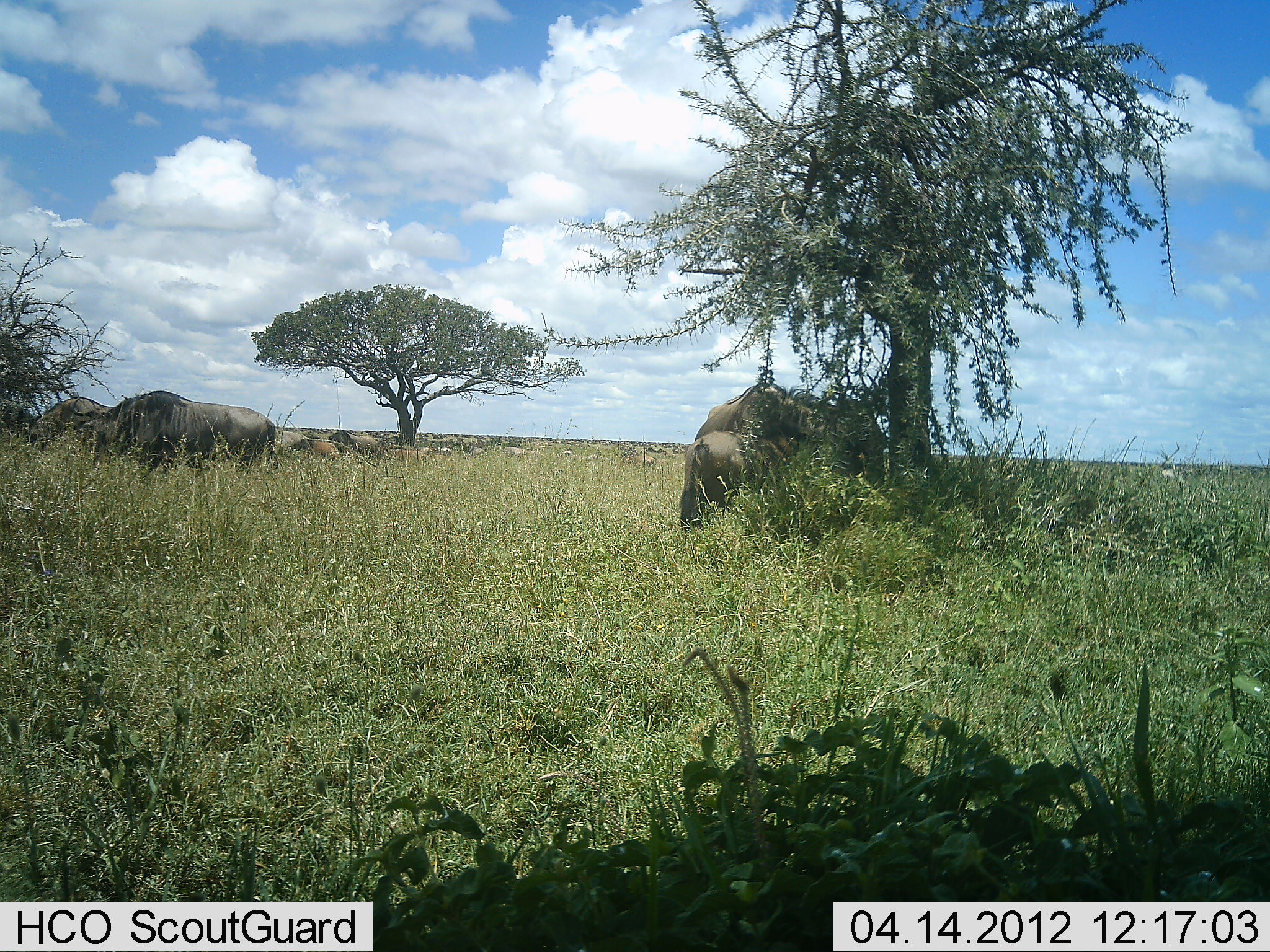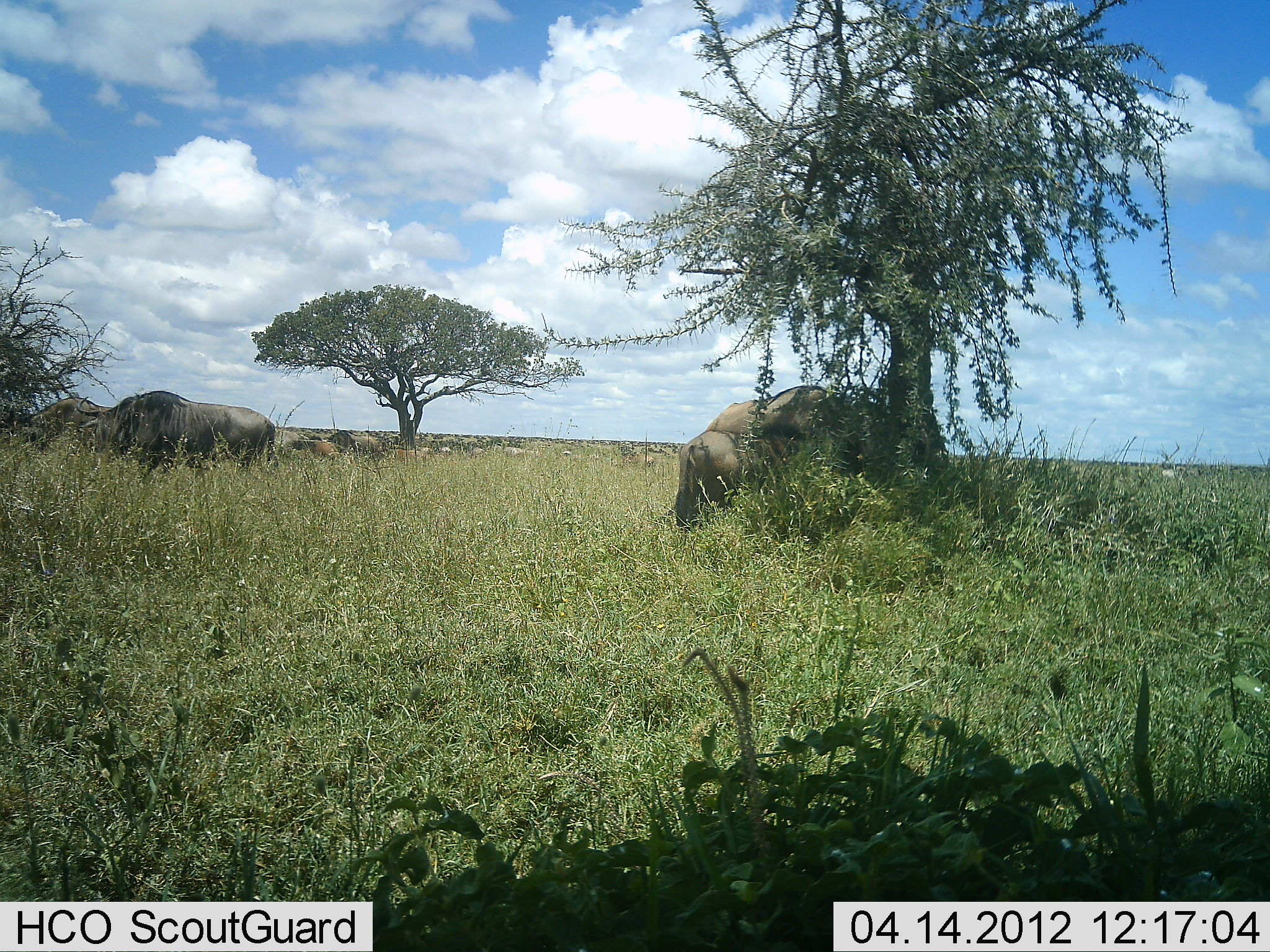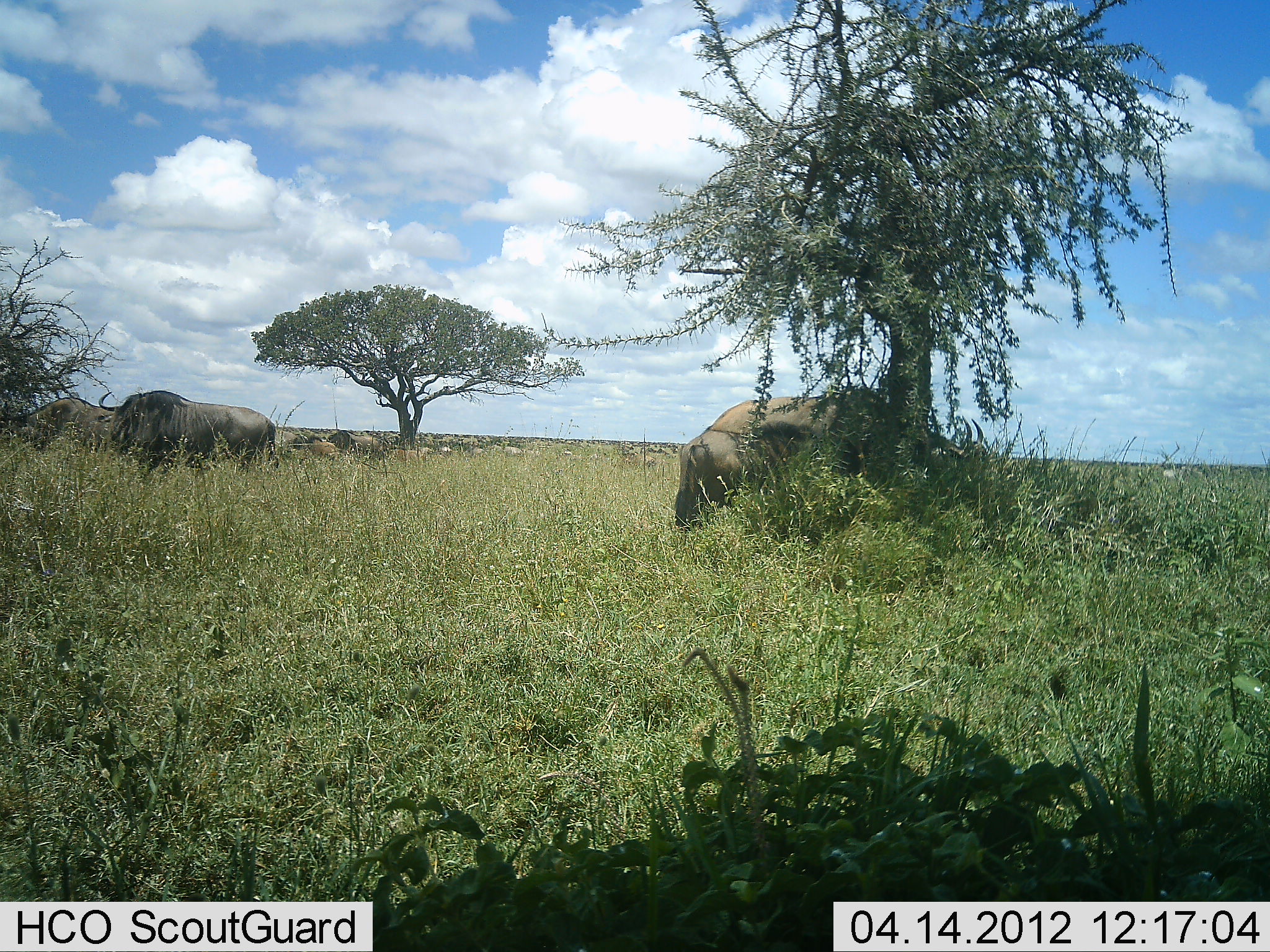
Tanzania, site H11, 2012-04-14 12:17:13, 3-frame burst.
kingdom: Animalia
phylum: Chordata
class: Mammalia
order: Artiodactyla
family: Bovidae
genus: Connochaetes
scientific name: Connochaetes taurinus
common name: blue wildebeest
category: wildebeest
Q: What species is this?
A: Wildebeest (blue wildebeest) (Connochaetes taurinus).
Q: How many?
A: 11-50.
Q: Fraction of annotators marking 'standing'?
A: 65%.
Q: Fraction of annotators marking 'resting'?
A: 10%.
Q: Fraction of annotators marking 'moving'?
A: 25%.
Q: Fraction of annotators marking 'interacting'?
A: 10%.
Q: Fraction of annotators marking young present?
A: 10%.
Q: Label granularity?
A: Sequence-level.